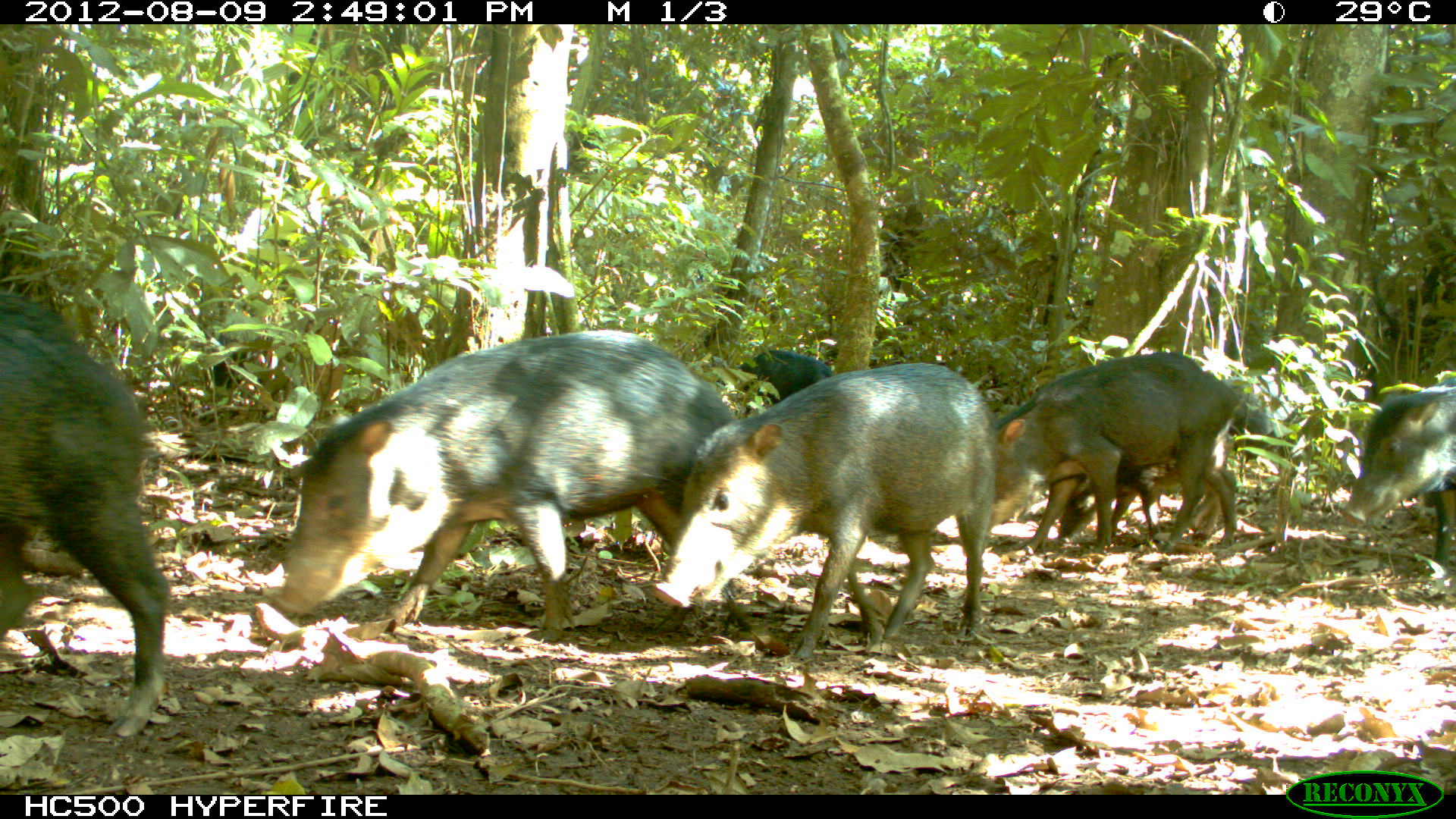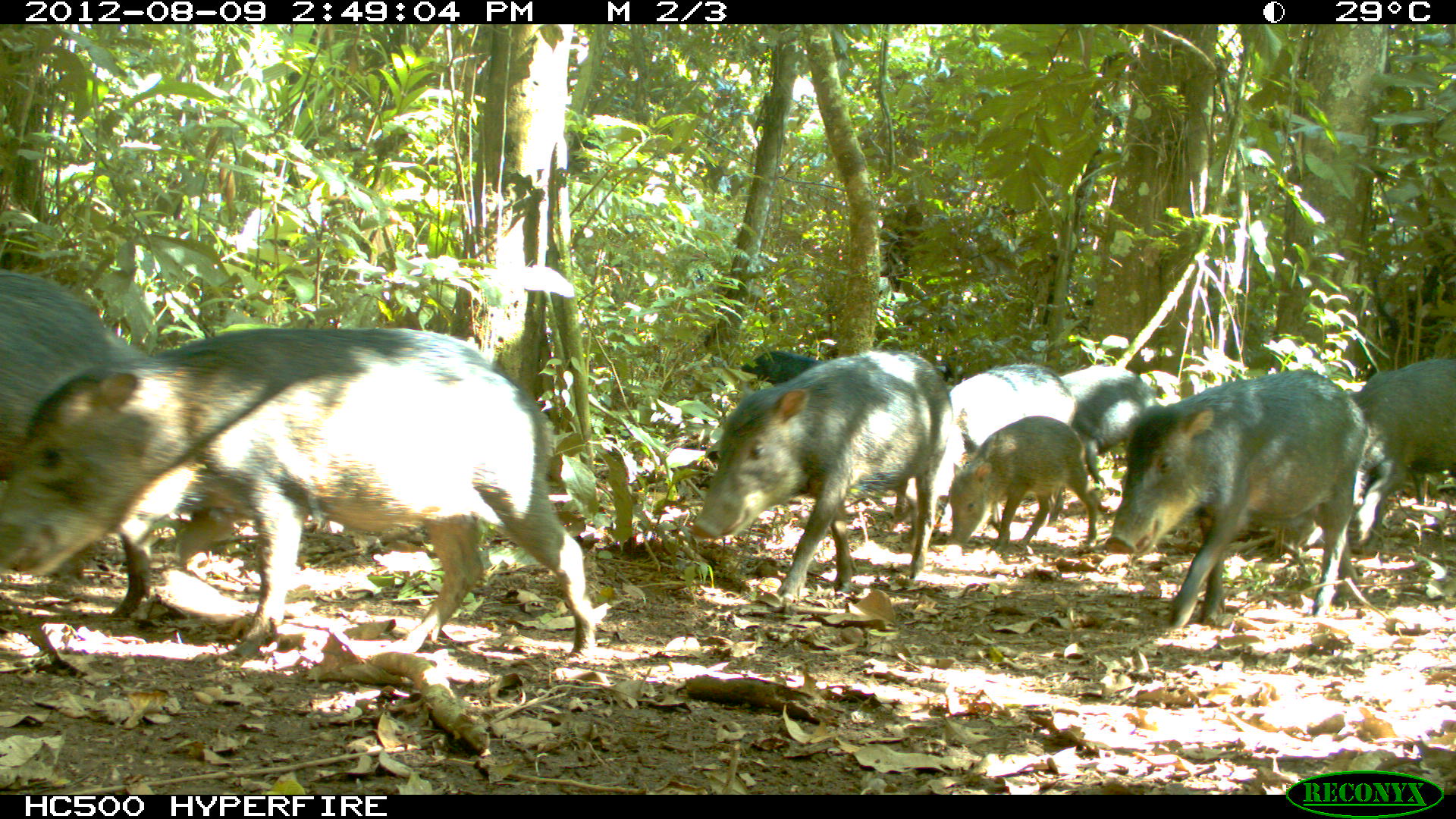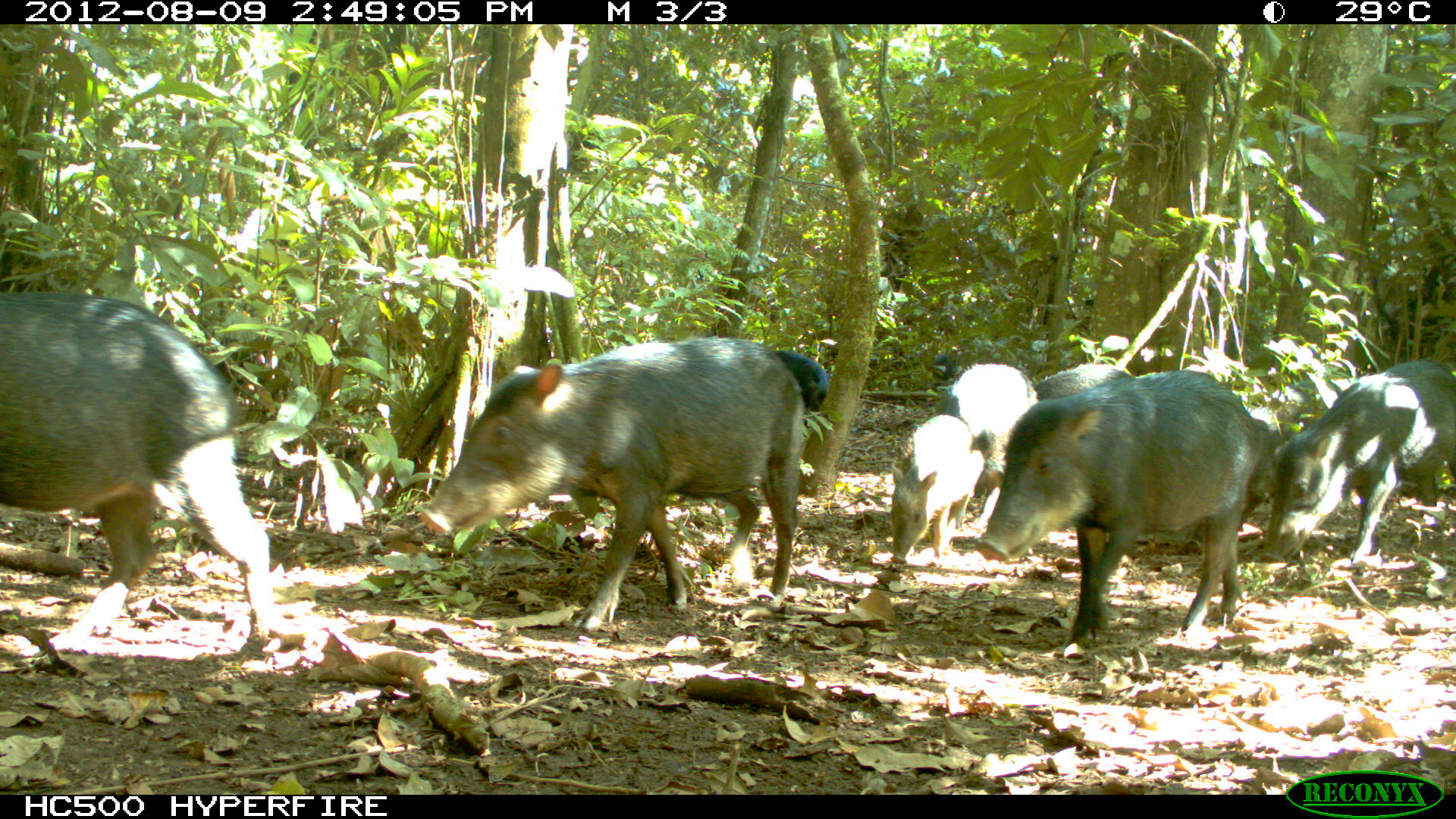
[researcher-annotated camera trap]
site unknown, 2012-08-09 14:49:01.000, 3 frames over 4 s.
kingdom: Animalia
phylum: Chordata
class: Mammalia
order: Artiodactyla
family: Tayassuidae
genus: Tayassu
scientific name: Tayassu pecari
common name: white-lipped peccary